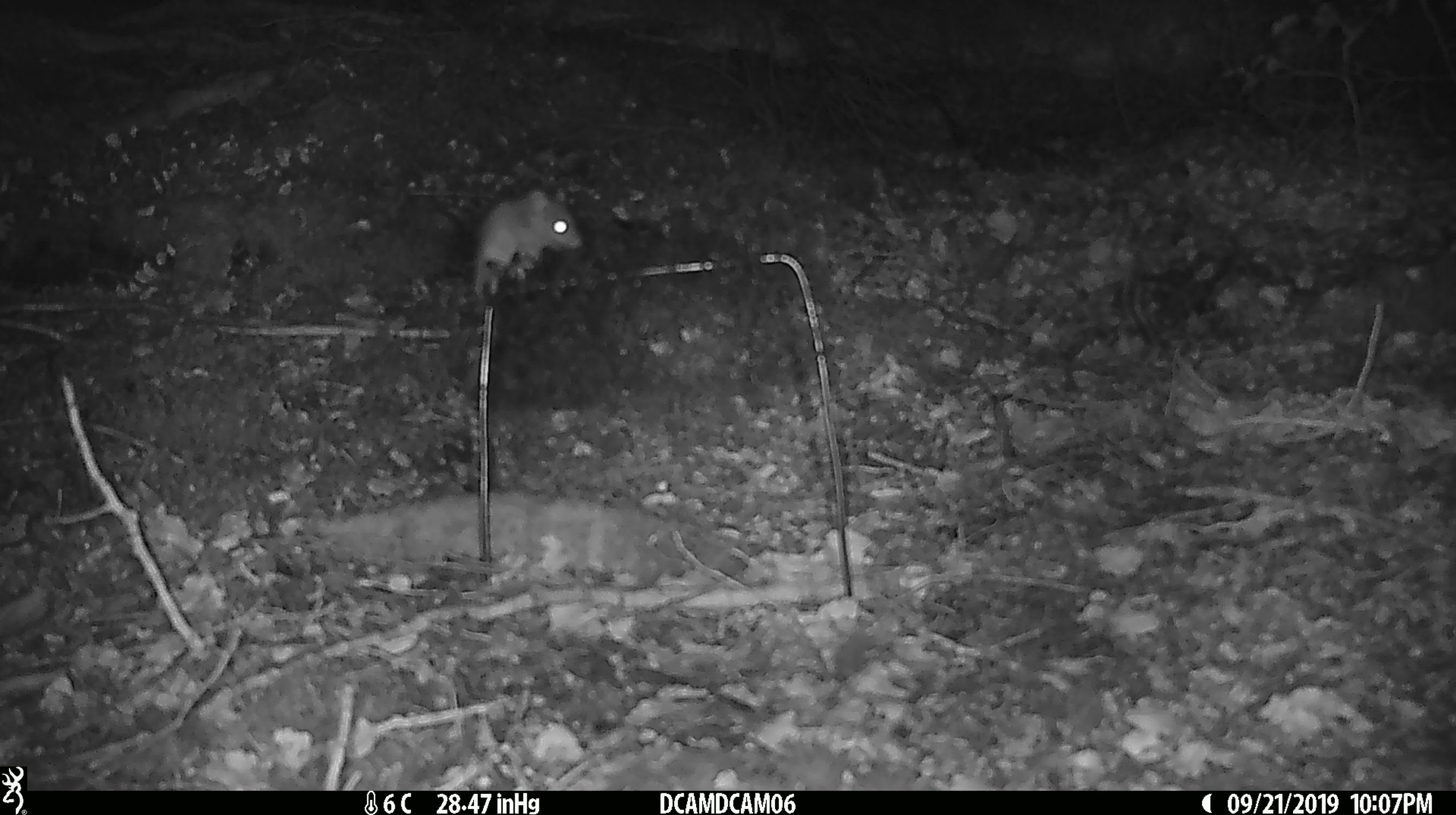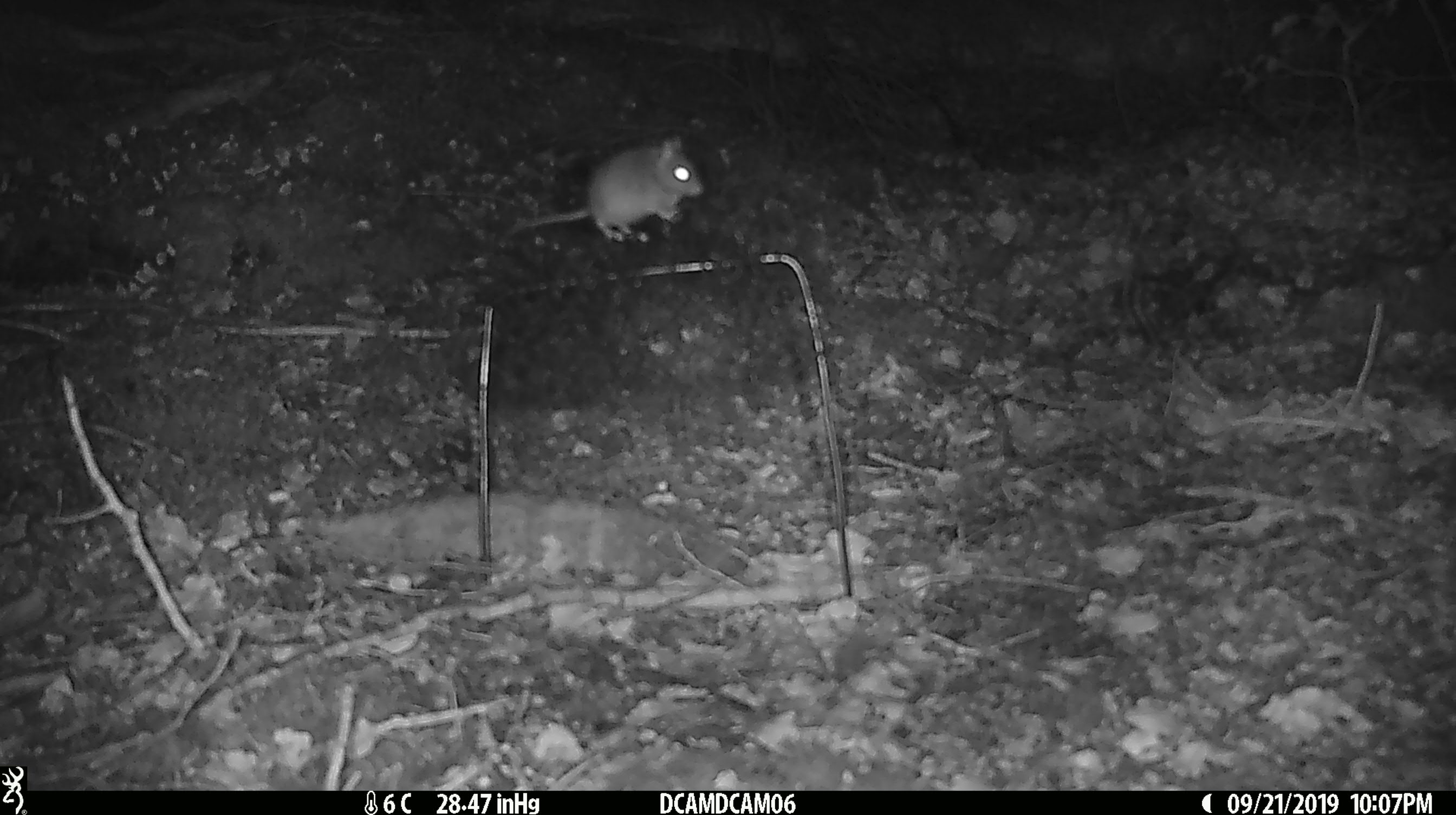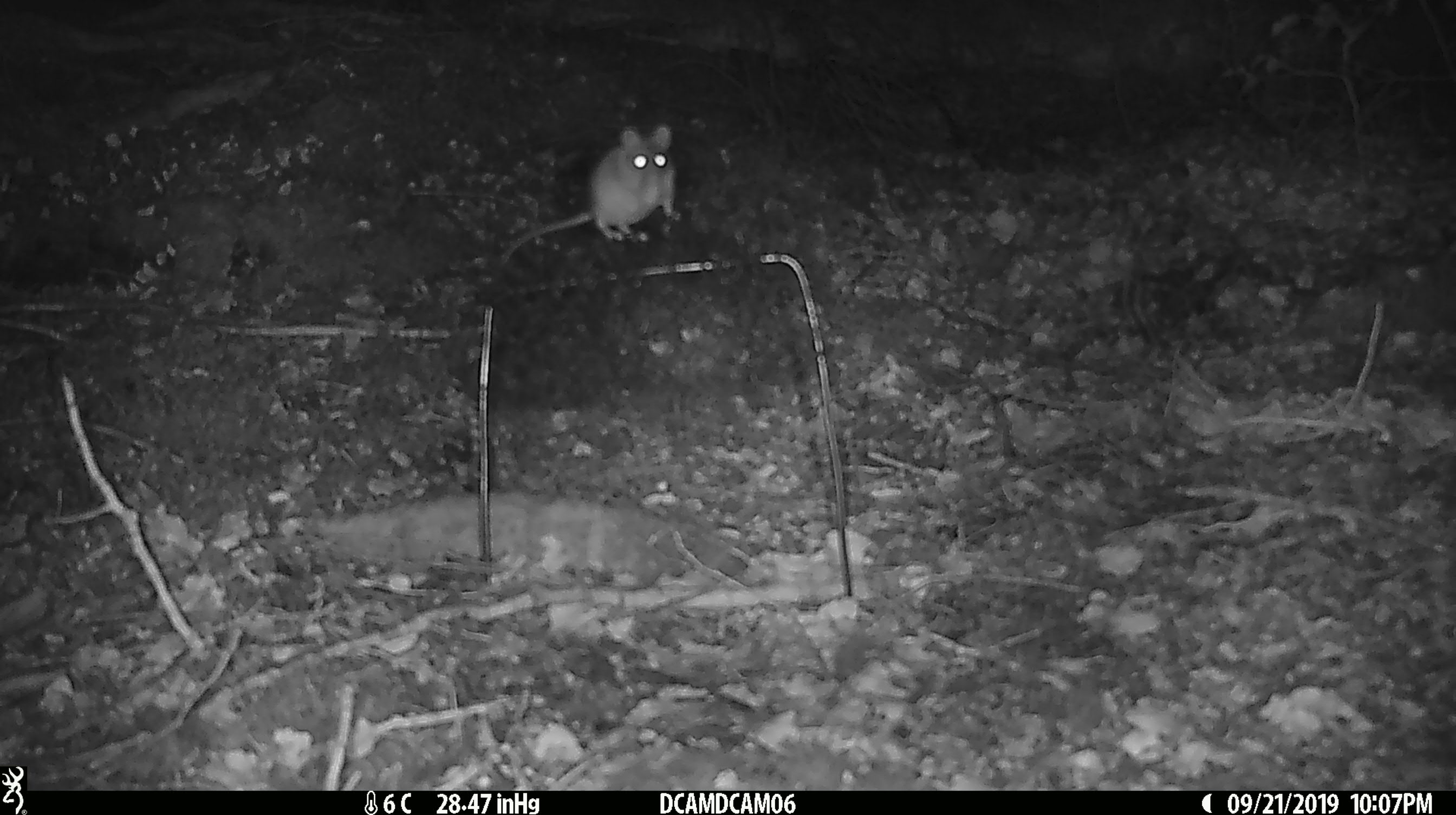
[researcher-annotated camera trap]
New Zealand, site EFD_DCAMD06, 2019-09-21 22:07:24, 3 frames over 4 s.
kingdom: Animalia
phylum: Chordata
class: Mammalia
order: Rodentia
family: Muridae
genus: Mus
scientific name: Mus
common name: mouse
Mouse (Mus).